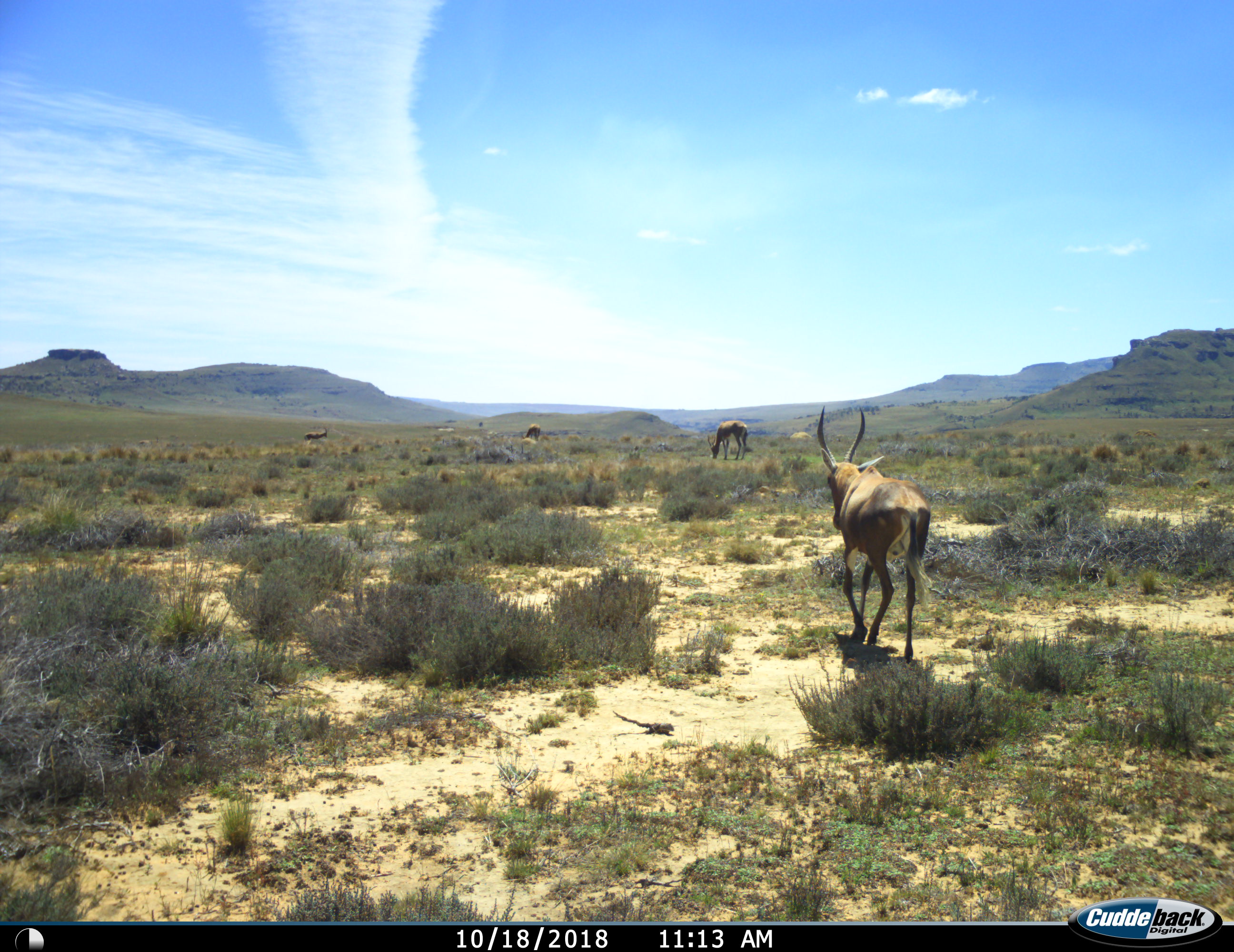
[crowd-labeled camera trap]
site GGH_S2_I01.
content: unidentified animal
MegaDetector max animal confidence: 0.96